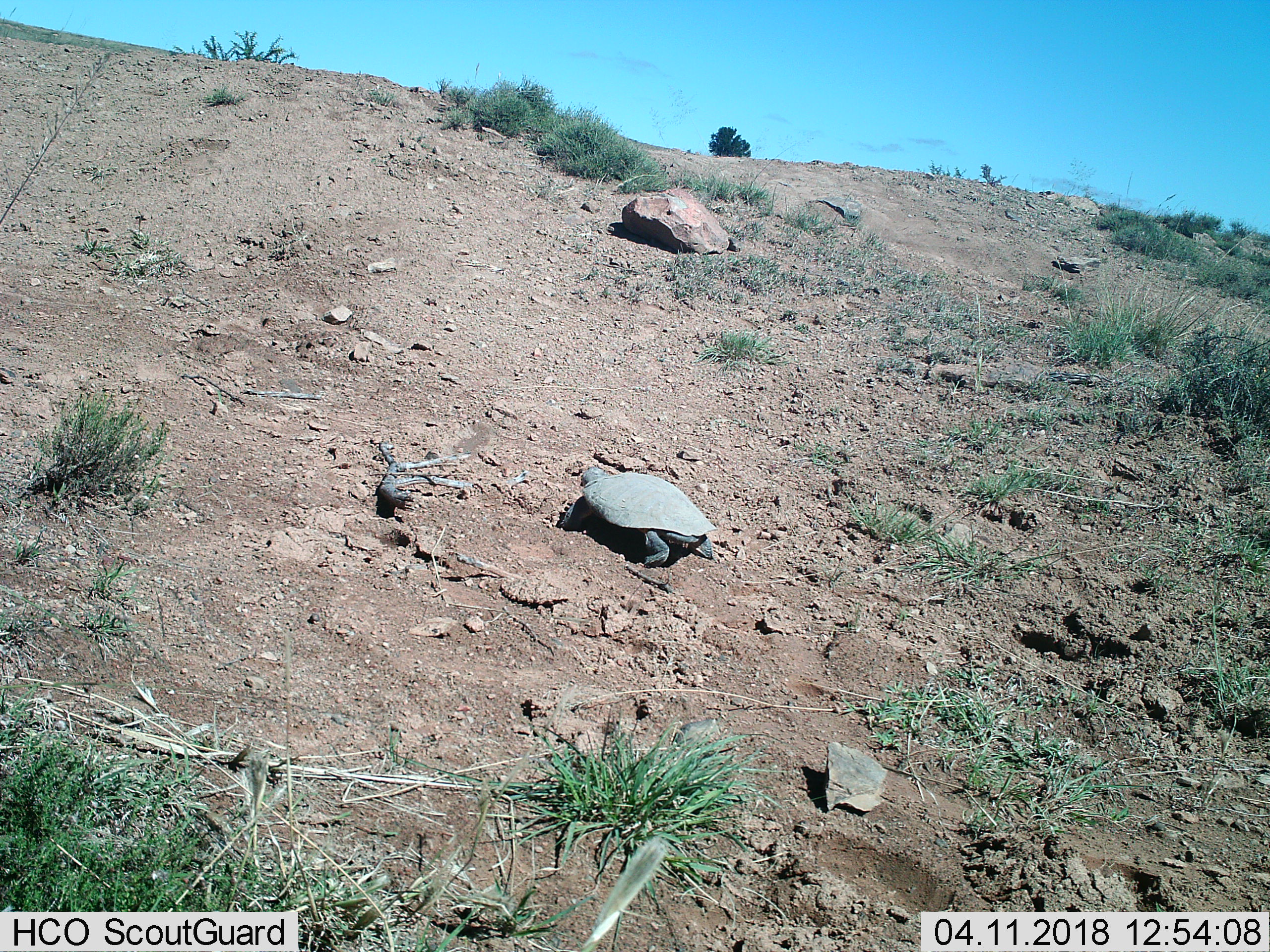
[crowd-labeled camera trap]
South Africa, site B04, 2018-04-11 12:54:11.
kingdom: Animalia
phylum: Chordata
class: Reptilia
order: Testudines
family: Testudinidae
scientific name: Testudinidae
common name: tortoises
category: tortoise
Tortoise (tortoises) (Testudinidae), count 1. Behavior (volunteer vote fractions): standing 33%, resting 0%, moving 67%, interacting 0%. Young present (vote fraction): 0%. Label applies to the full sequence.